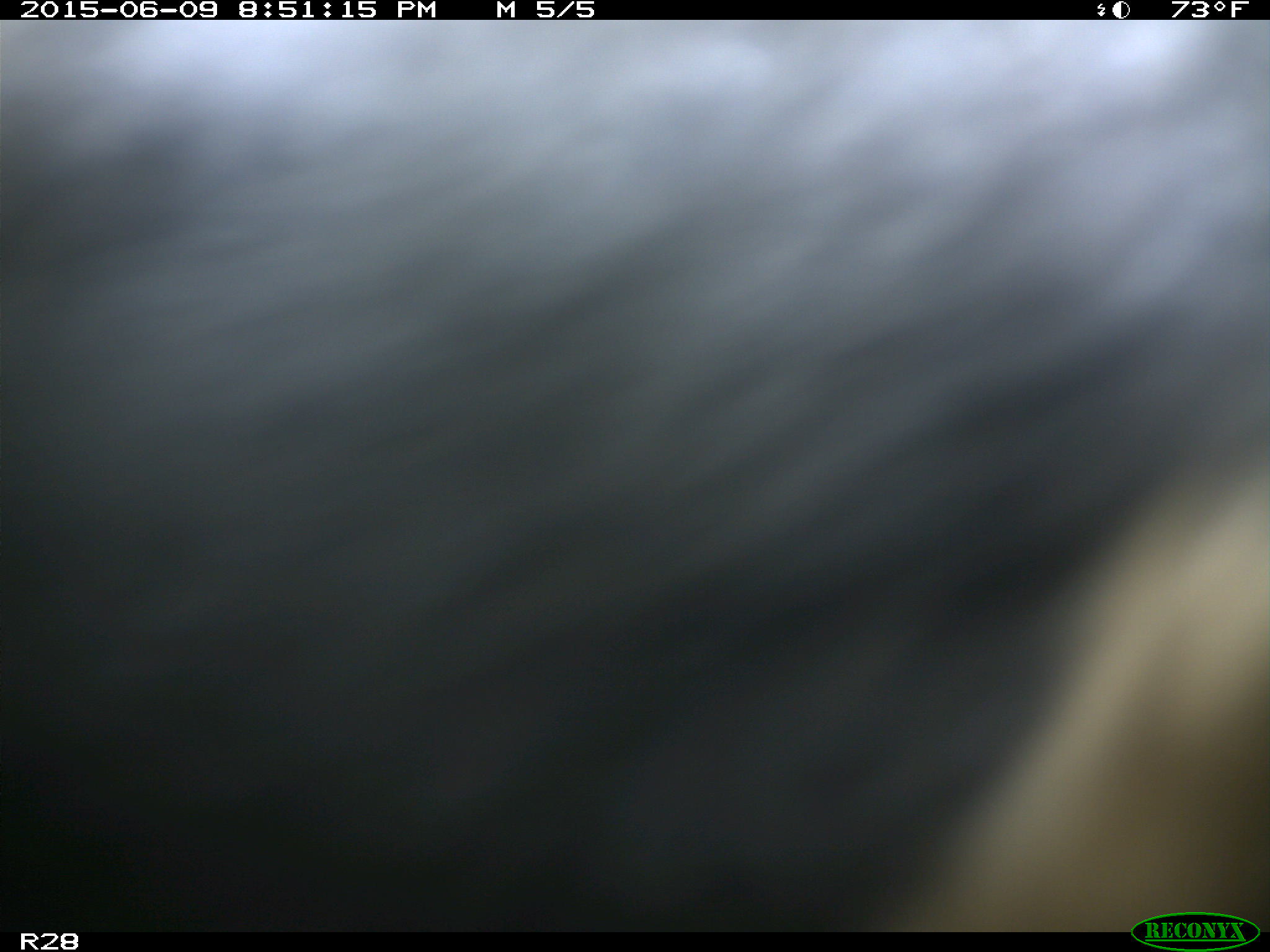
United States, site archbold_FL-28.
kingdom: Animalia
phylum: Chordata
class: Mammalia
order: Artiodactyla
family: Bovidae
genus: Bos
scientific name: Bos taurus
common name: domestic cow